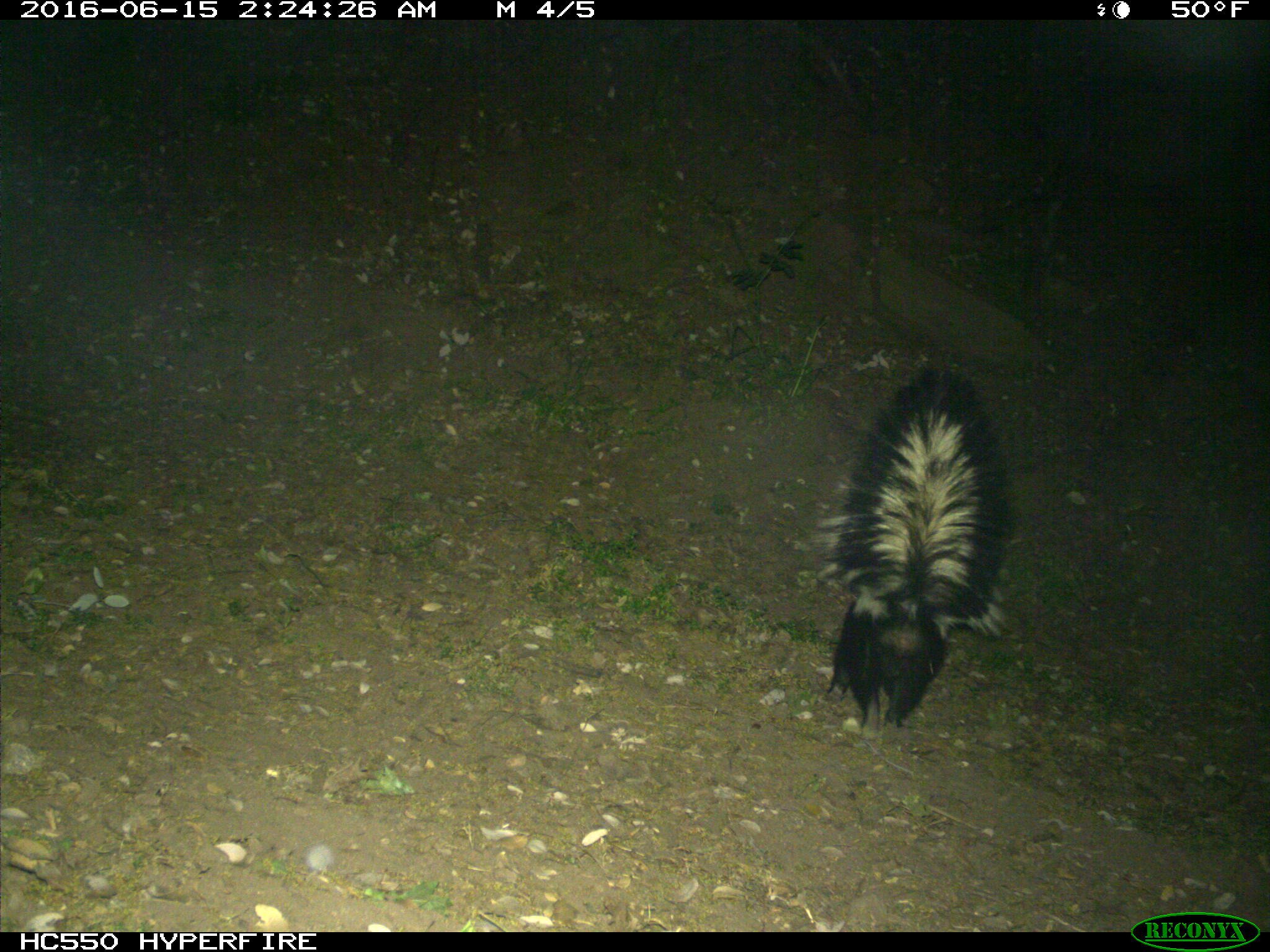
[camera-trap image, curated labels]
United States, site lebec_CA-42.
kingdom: Animalia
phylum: Chordata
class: Mammalia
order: Carnivora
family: Mephitidae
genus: Mephitis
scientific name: Mephitis mephitis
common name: striped skunk